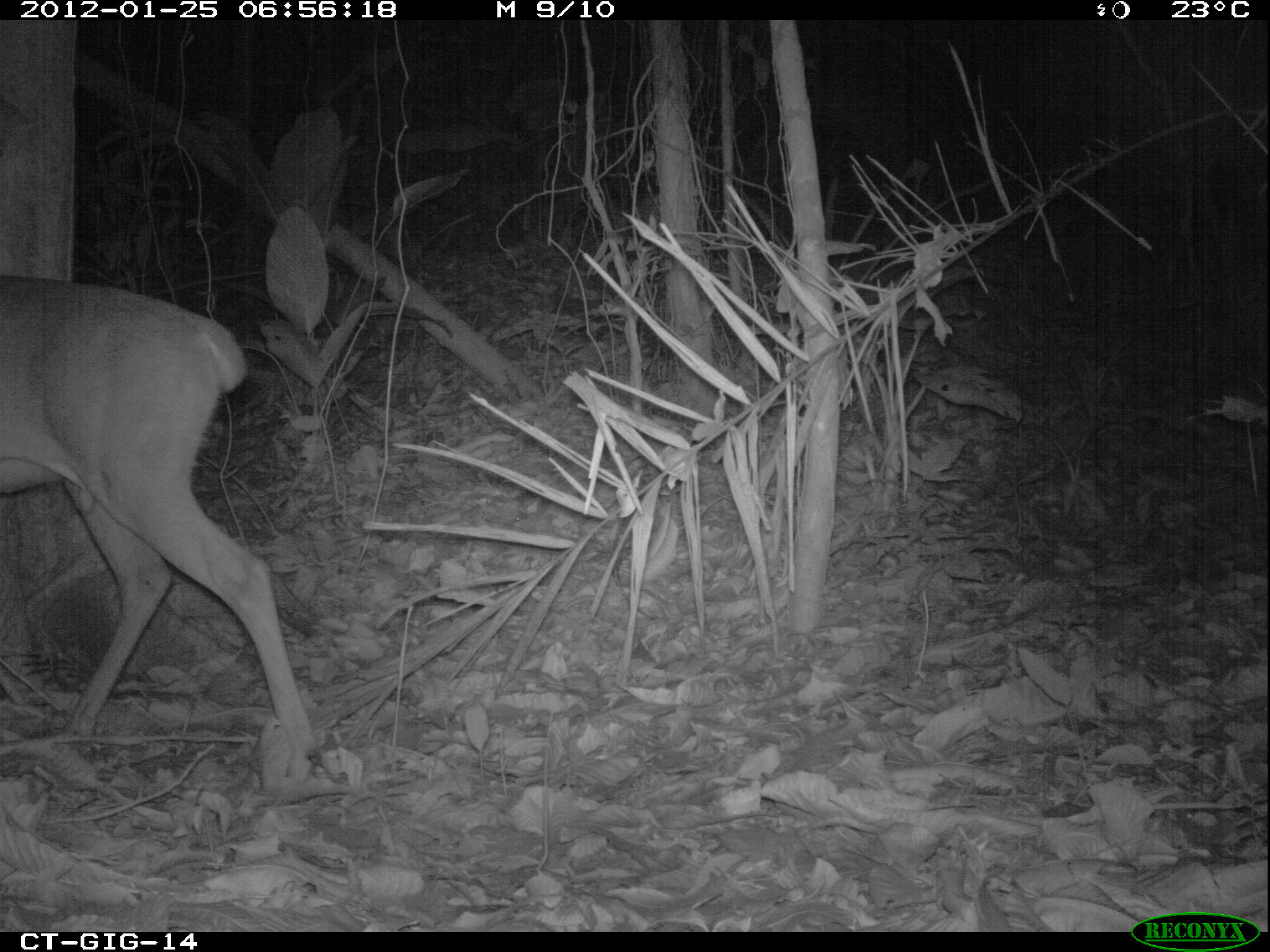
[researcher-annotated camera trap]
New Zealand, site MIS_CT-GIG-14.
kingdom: Animalia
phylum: Chordata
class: Mammalia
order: Artiodactyla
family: Cervidae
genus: Odocoileus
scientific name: Odocoileus virginianus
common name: white-tailed deer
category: white tailed deer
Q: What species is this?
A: White tailed deer (white-tailed deer) (Odocoileus virginianus).